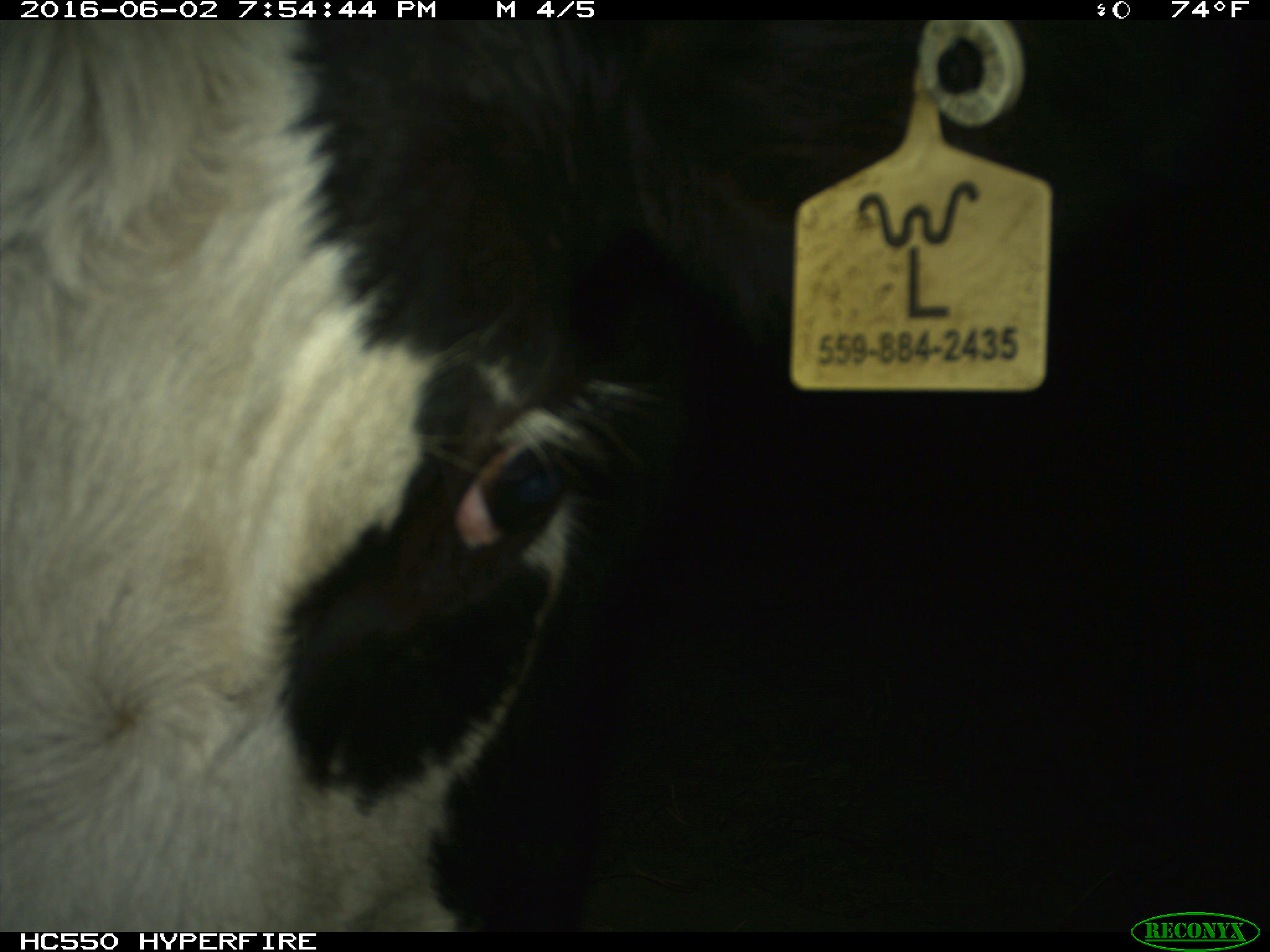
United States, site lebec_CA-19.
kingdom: Animalia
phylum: Chordata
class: Mammalia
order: Artiodactyla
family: Bovidae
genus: Bos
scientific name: Bos taurus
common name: domestic cow